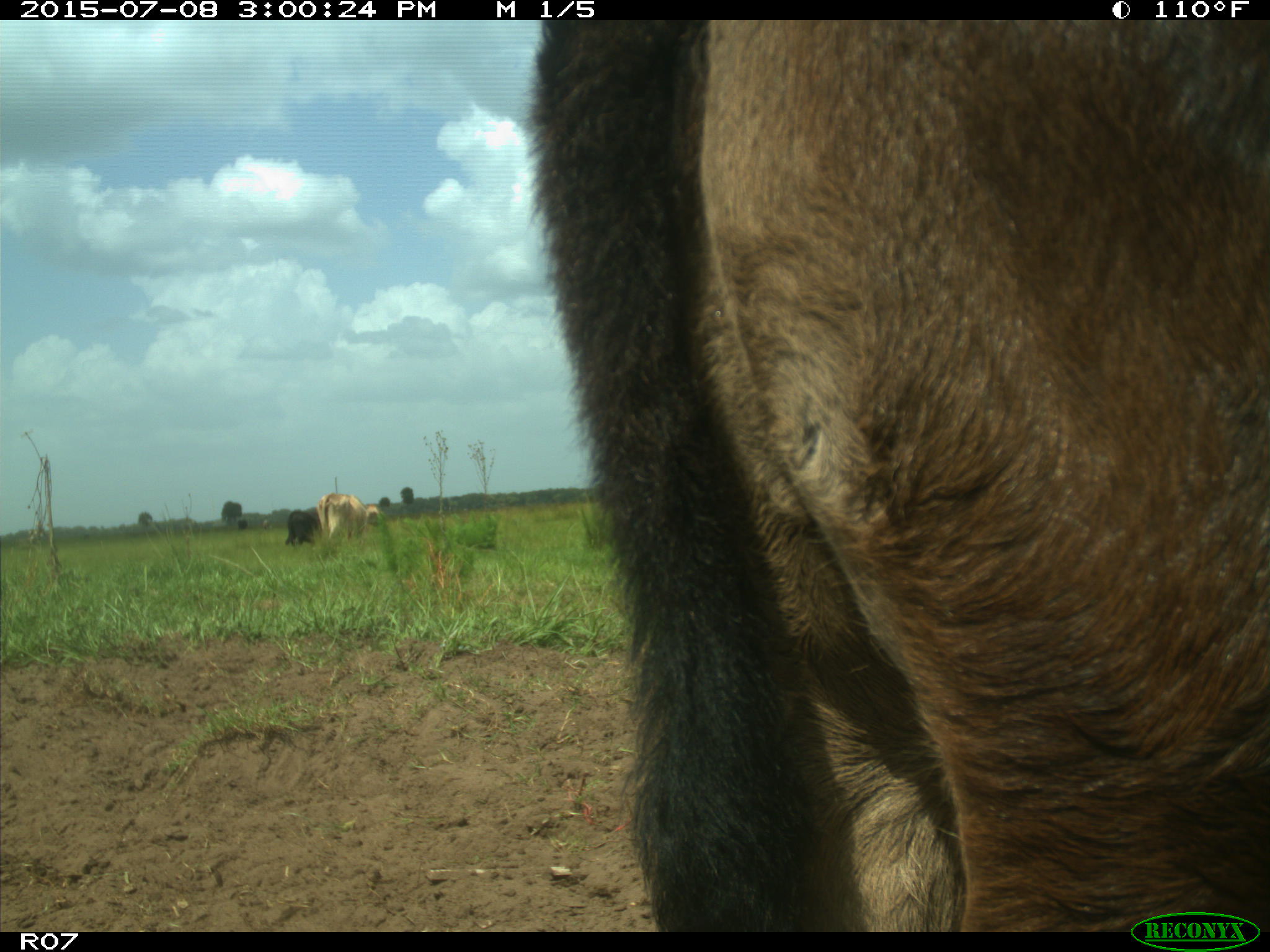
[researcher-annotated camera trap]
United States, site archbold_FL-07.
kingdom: Animalia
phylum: Chordata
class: Mammalia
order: Artiodactyla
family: Bovidae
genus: Bos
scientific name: Bos taurus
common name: domestic cow